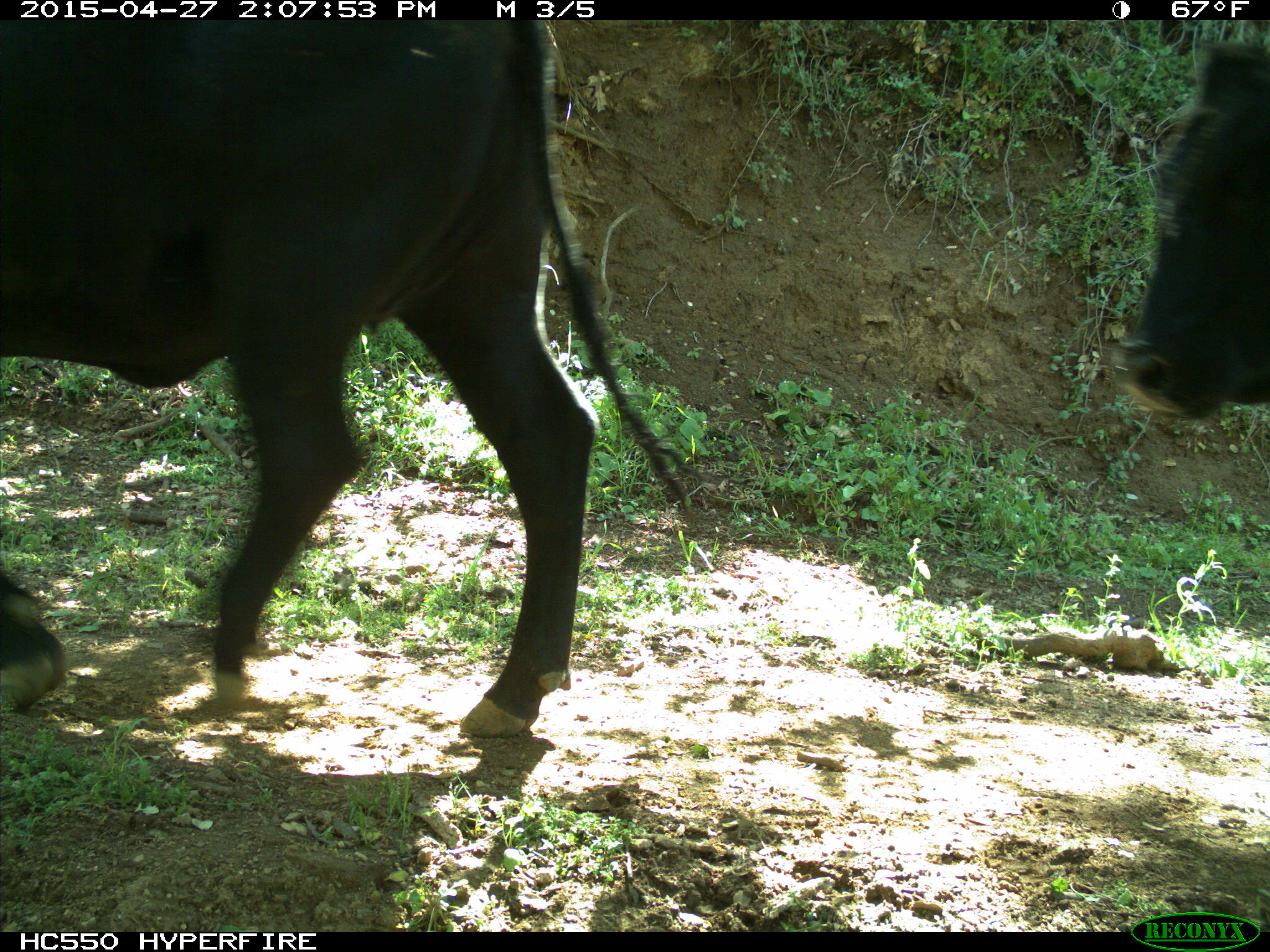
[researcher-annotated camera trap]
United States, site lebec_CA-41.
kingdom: Animalia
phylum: Chordata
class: Mammalia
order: Artiodactyla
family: Bovidae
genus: Bos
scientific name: Bos taurus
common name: domestic cow